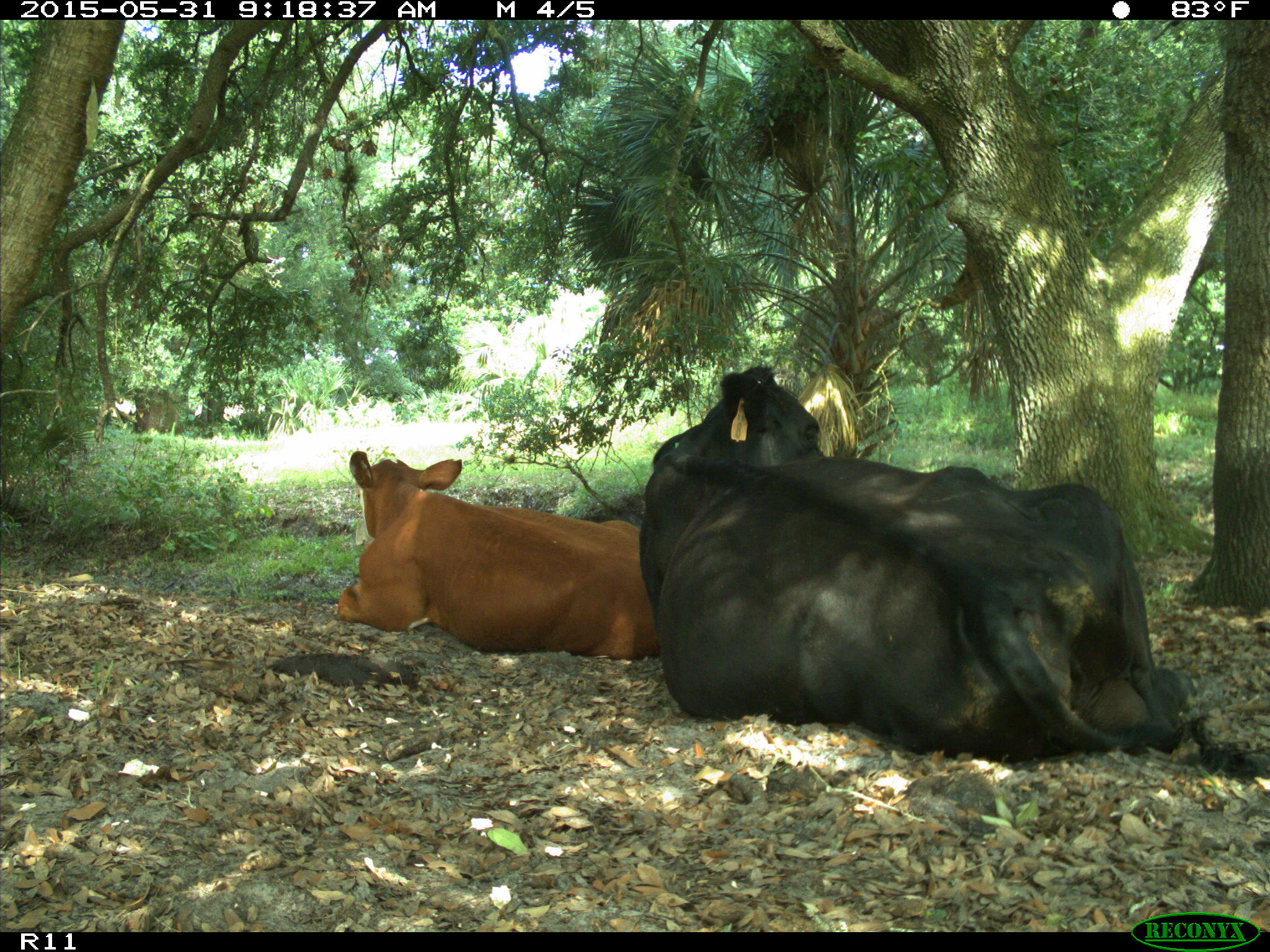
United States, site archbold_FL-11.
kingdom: Animalia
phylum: Chordata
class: Mammalia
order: Artiodactyla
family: Bovidae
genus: Bos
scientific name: Bos taurus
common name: domestic cow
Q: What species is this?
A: Bos taurus (domestic cow).